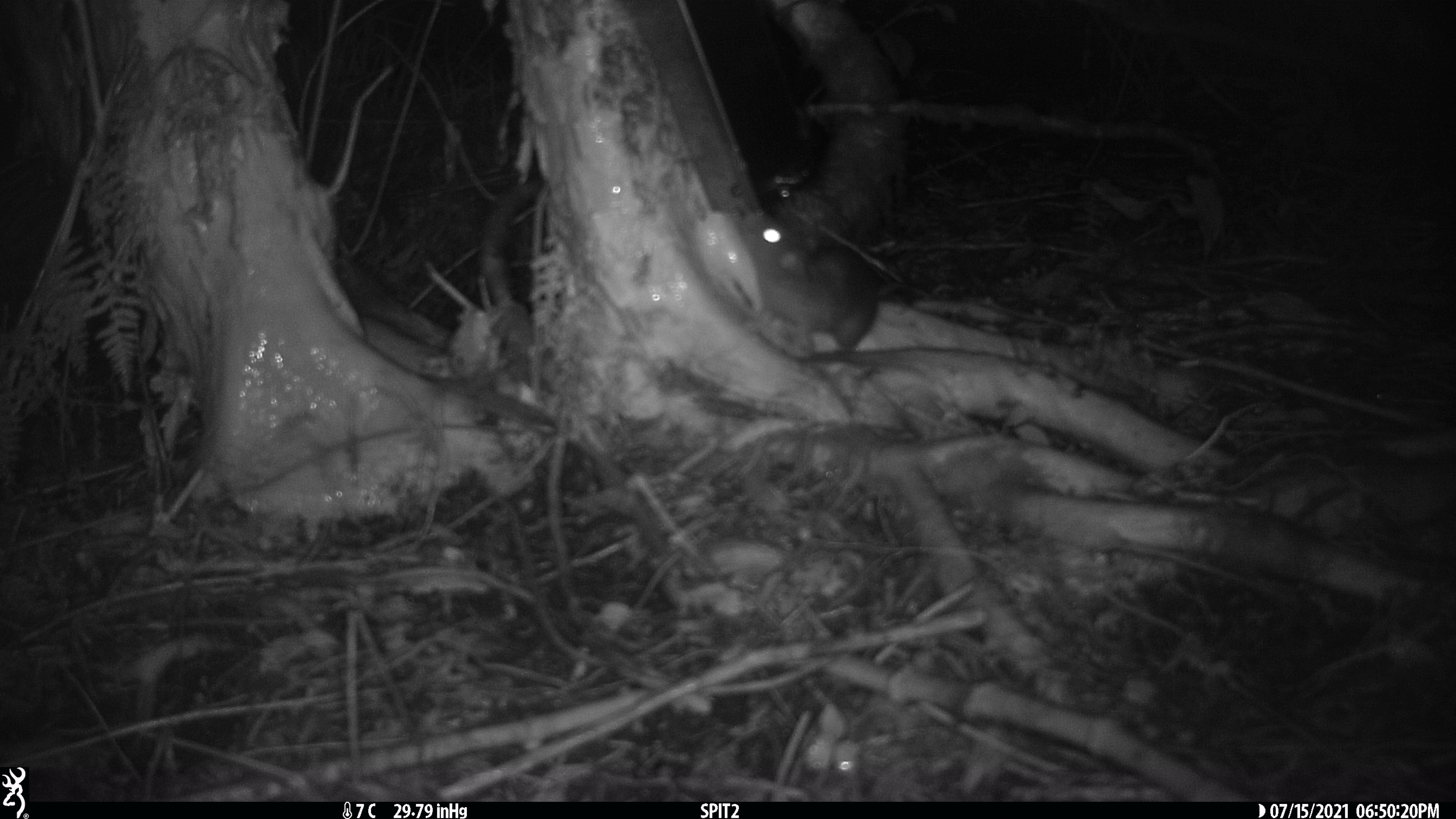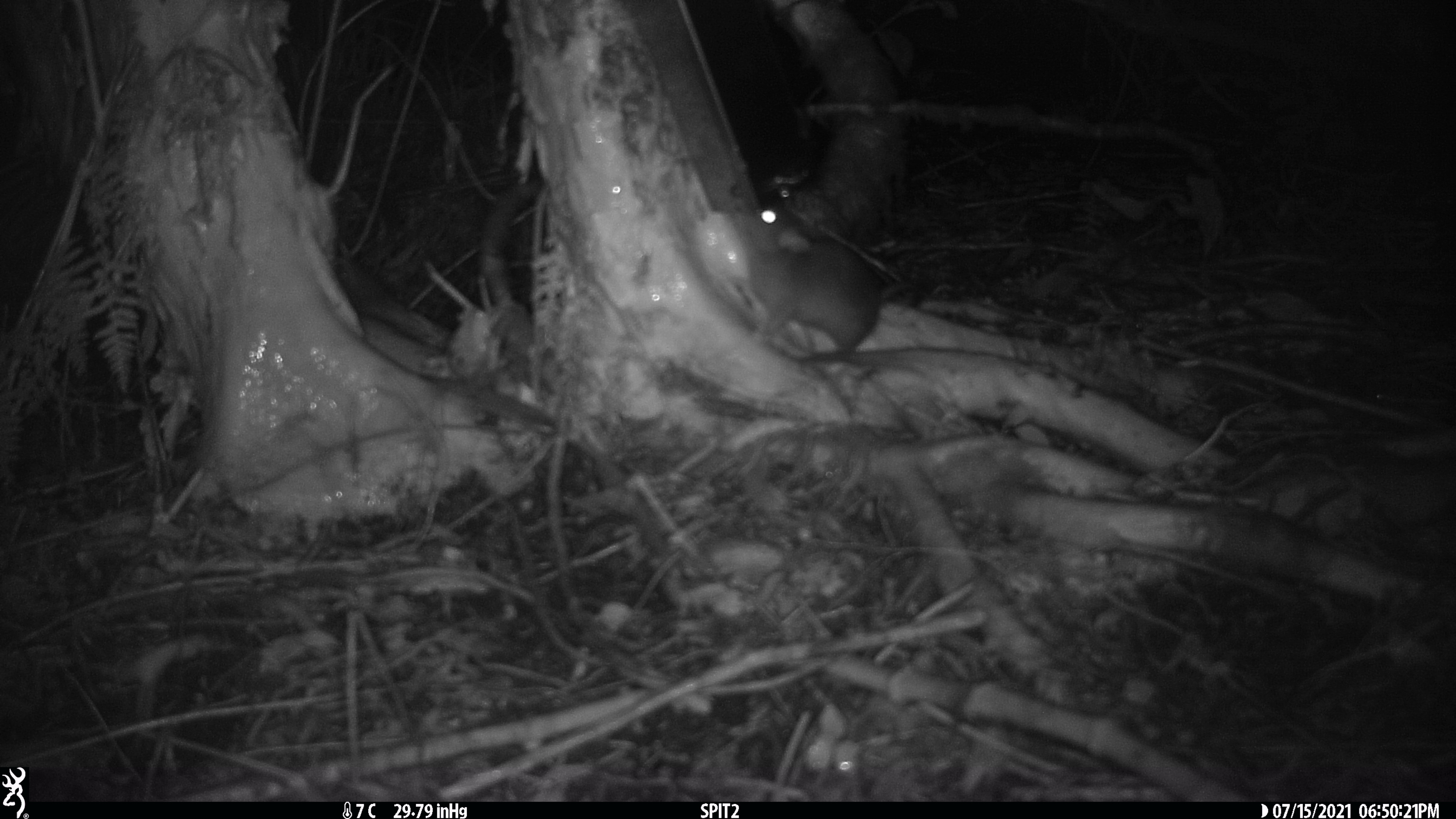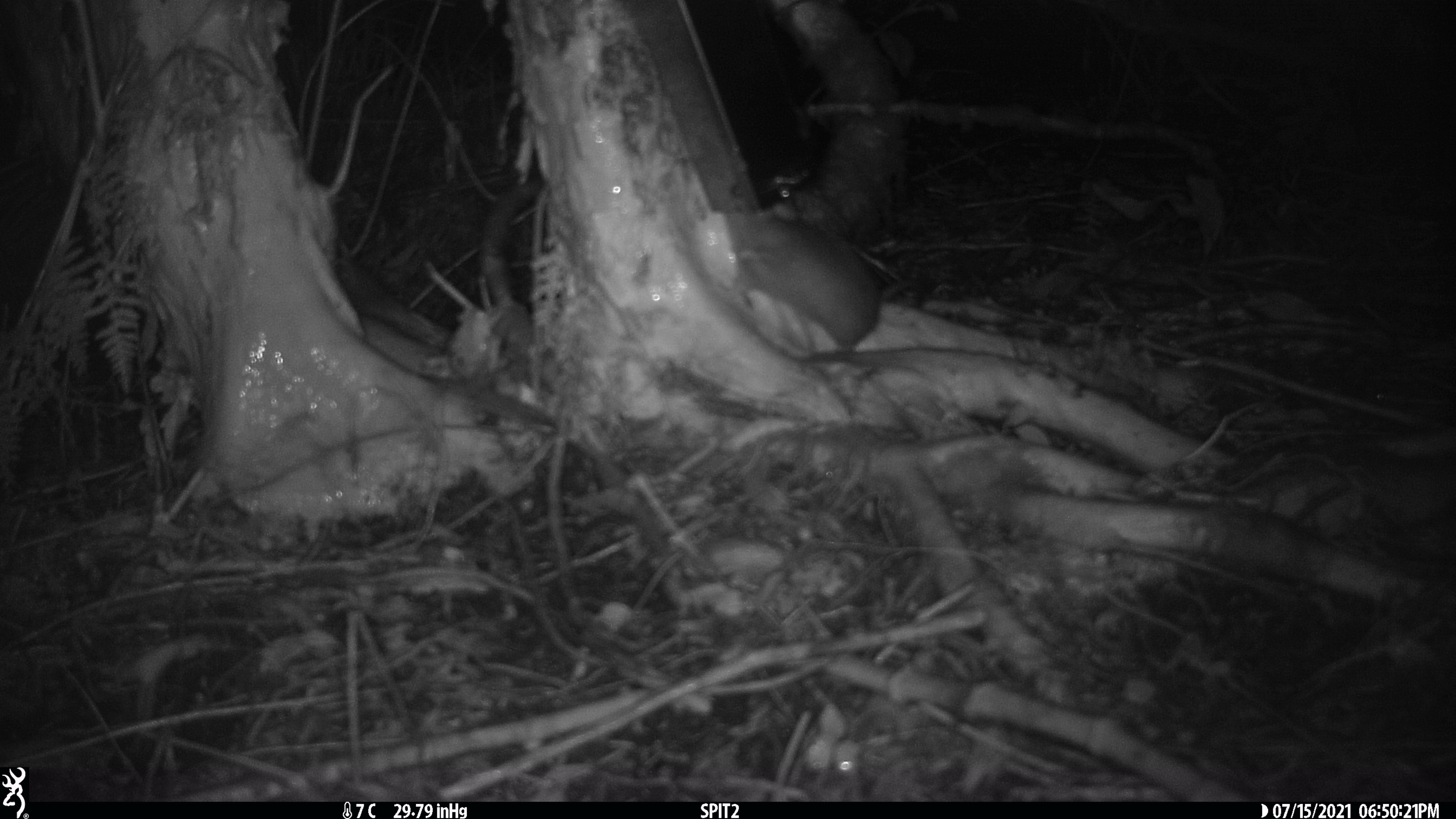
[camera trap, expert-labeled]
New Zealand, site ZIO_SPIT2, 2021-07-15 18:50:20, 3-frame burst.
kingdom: Animalia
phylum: Chordata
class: Mammalia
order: Rodentia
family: Muridae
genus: Rattus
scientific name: Rattus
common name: rat